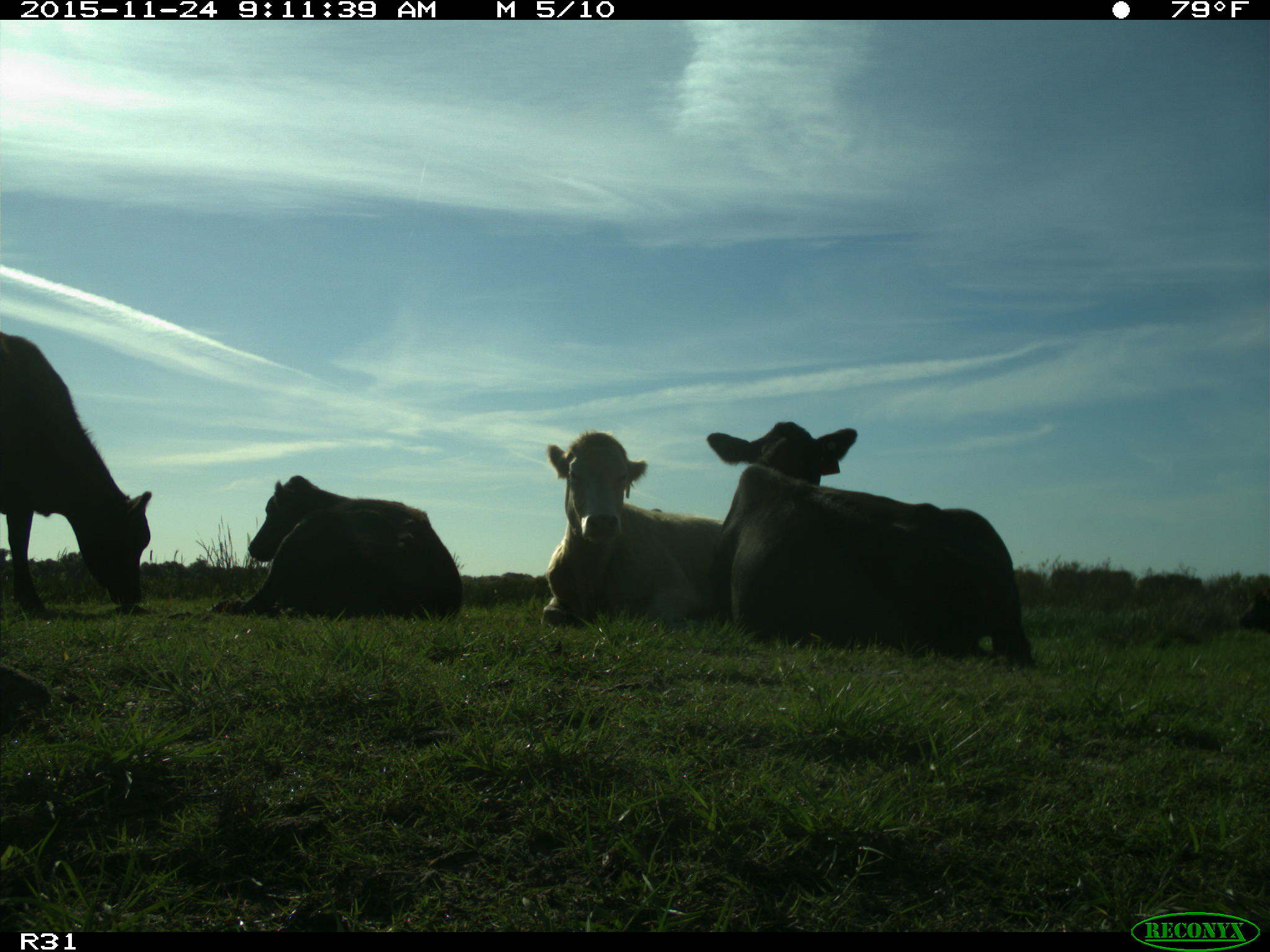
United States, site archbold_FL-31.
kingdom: Animalia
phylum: Chordata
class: Mammalia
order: Artiodactyla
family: Bovidae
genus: Bos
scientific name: Bos taurus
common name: domestic cow